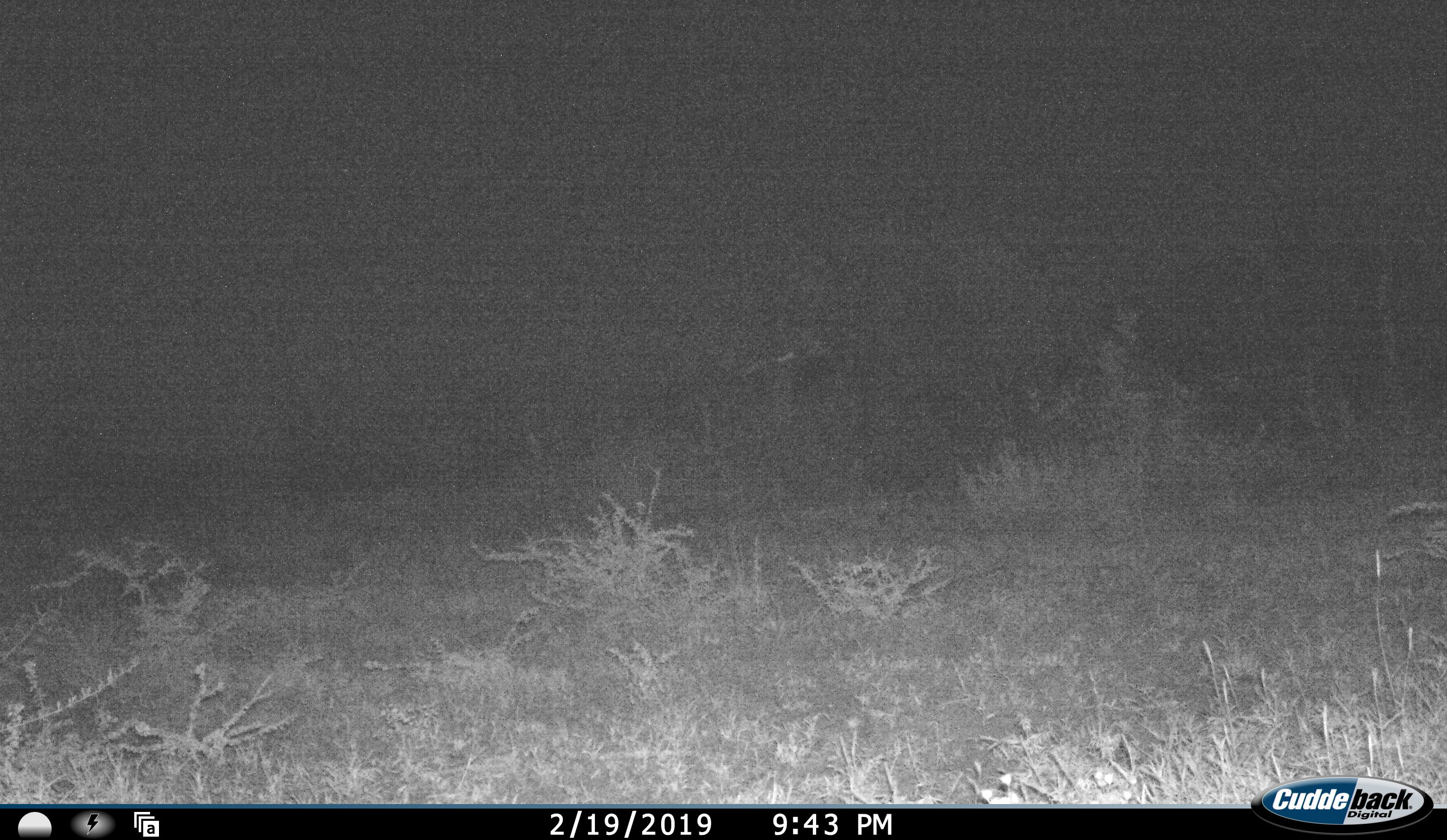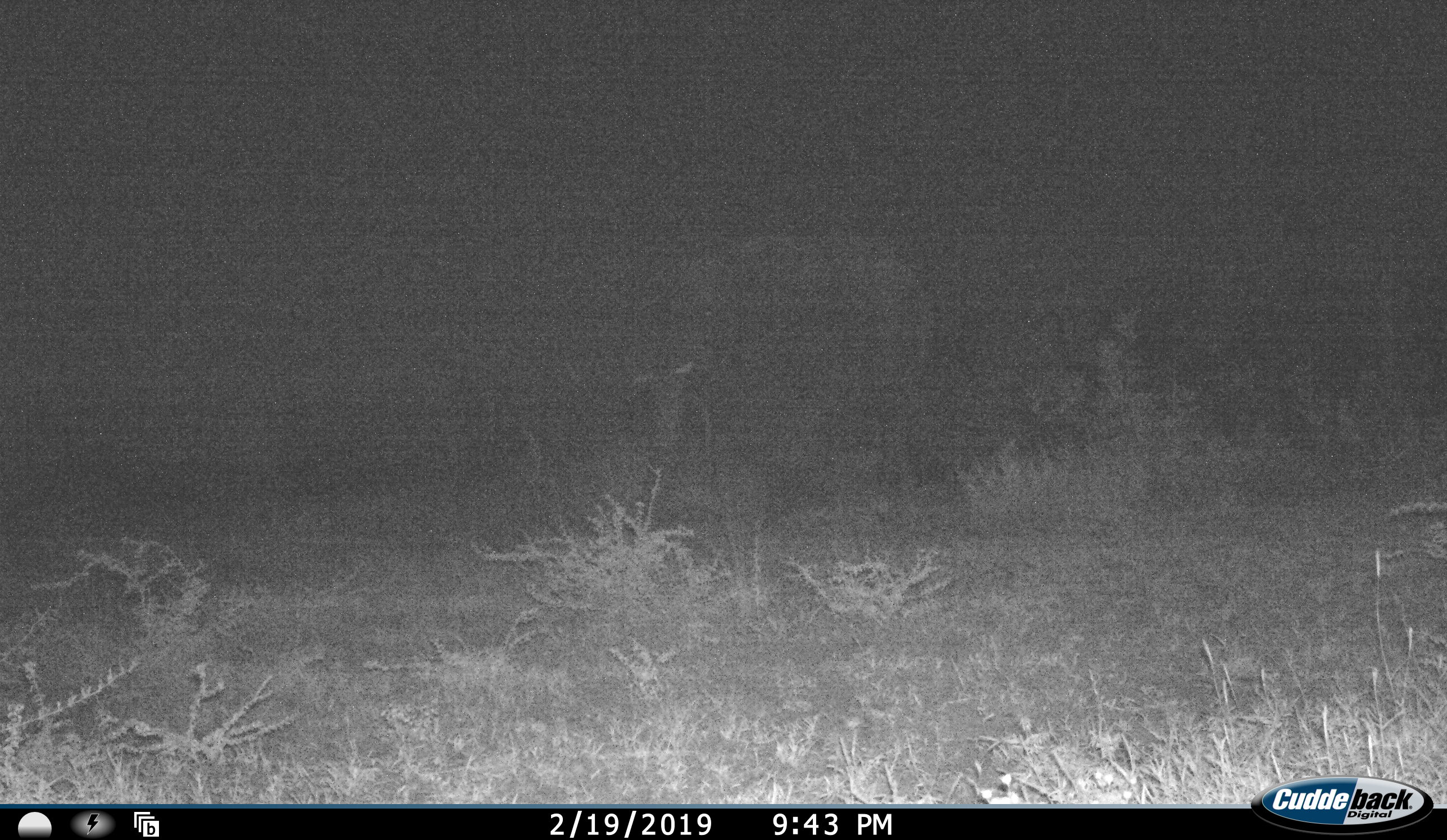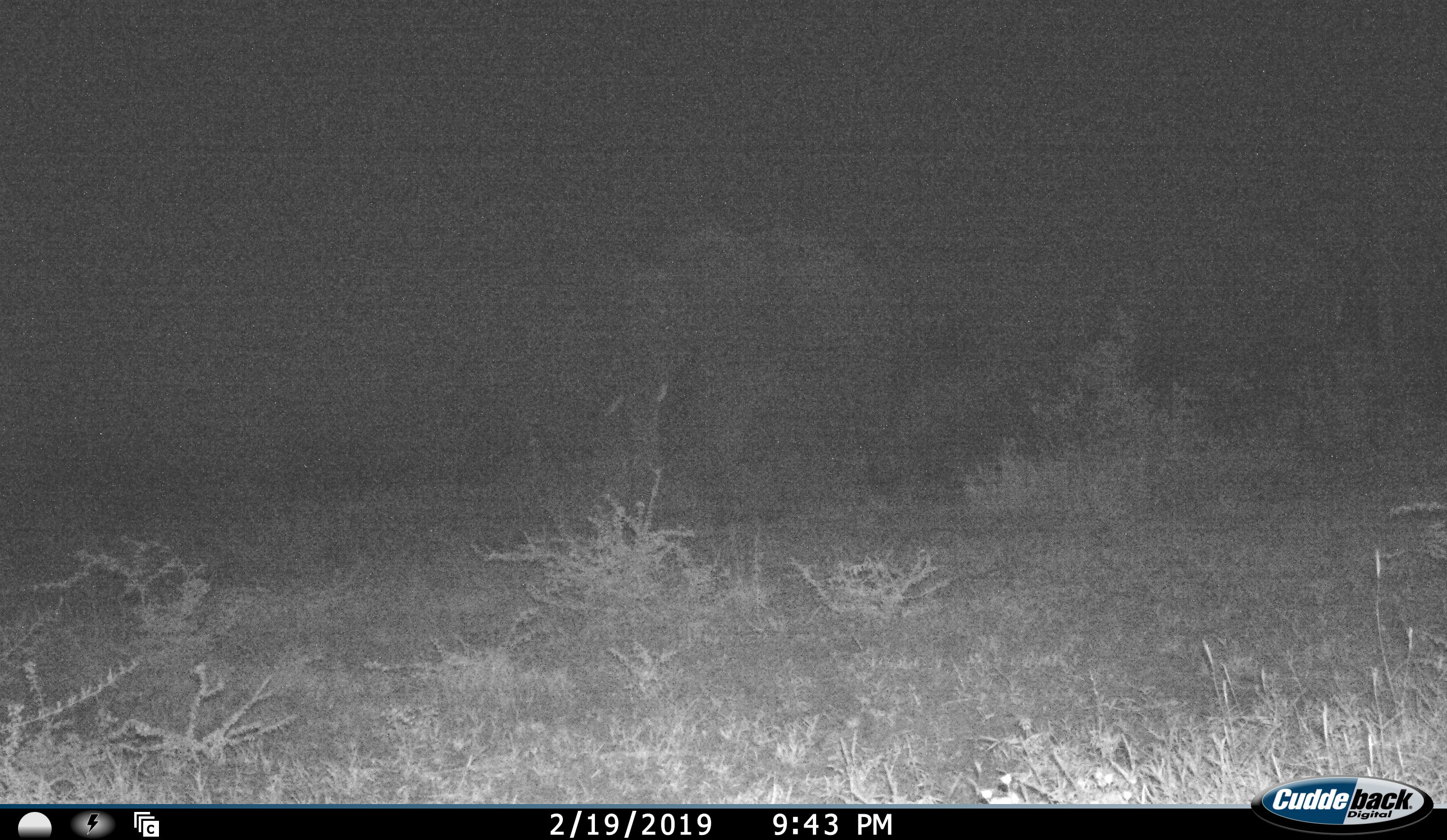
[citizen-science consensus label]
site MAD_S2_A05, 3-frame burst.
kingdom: Animalia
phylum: Chordata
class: Mammalia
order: Proboscidea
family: Elephantidae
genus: Loxodonta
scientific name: Loxodonta africana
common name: african bush elephant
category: elephant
Elephant (african bush elephant) (Loxodonta africana), count 1. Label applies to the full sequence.